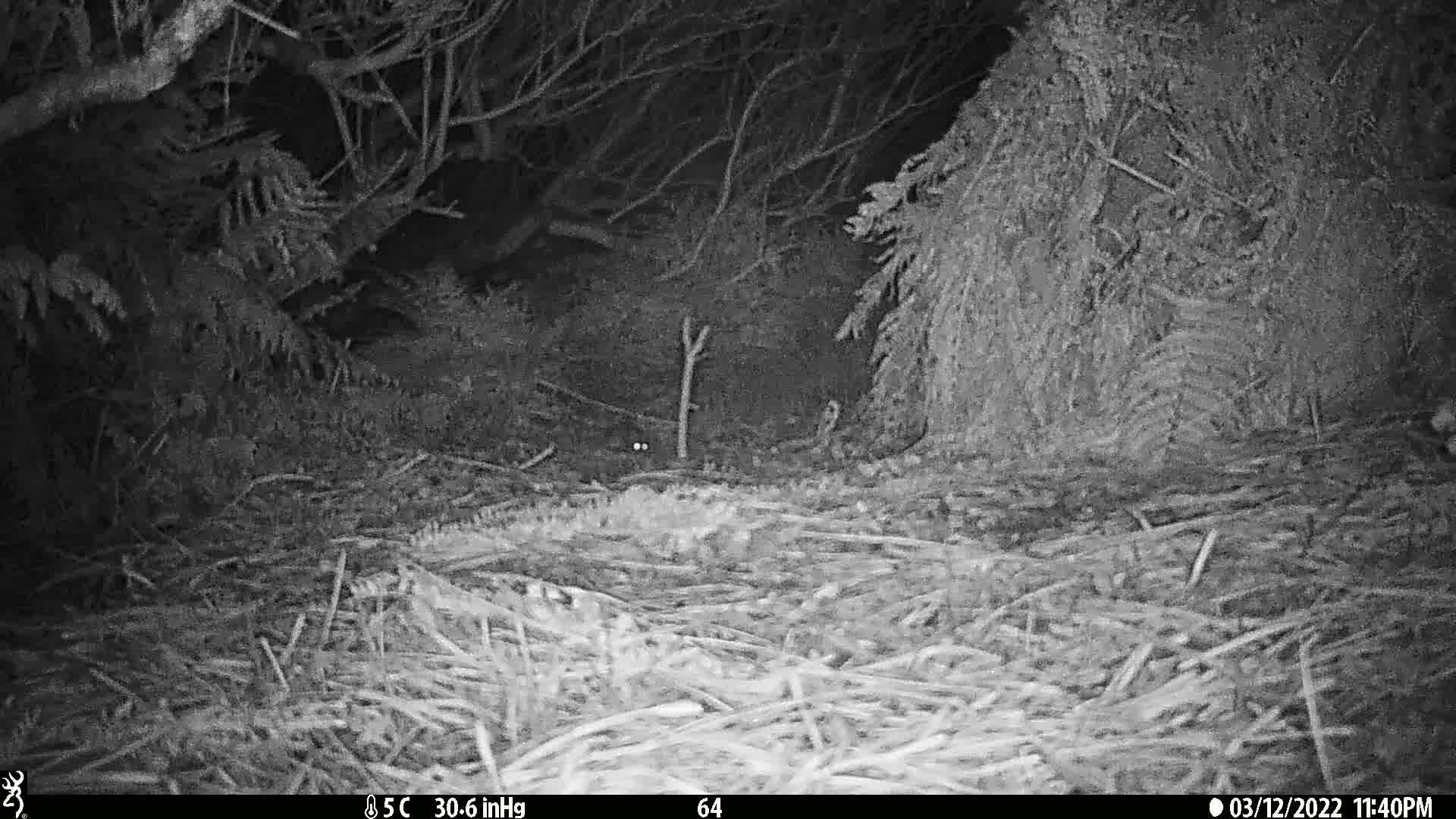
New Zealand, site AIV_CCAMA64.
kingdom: Animalia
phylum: Chordata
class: Mammalia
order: Rodentia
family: Muridae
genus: Mus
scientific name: Mus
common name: mouse